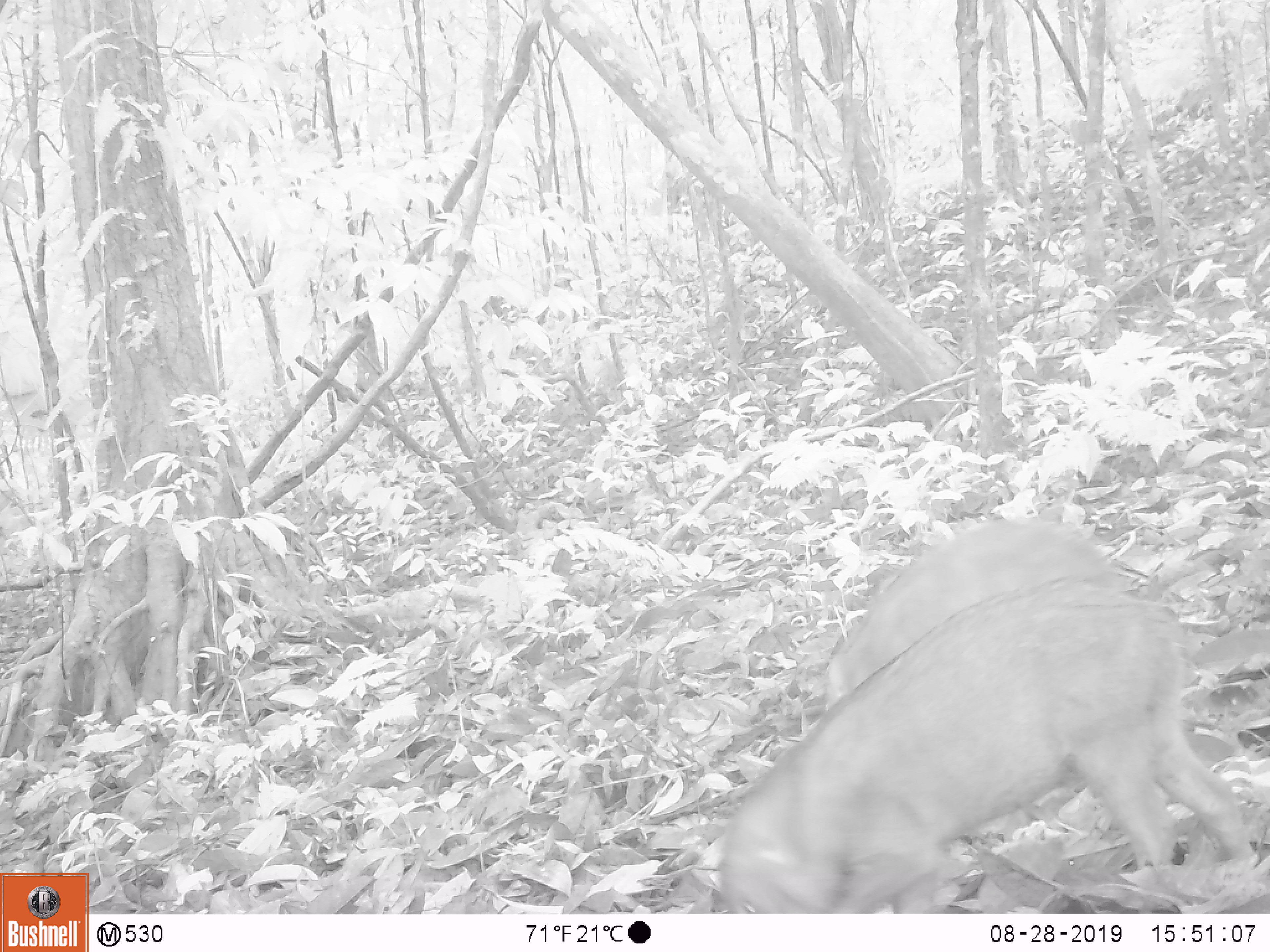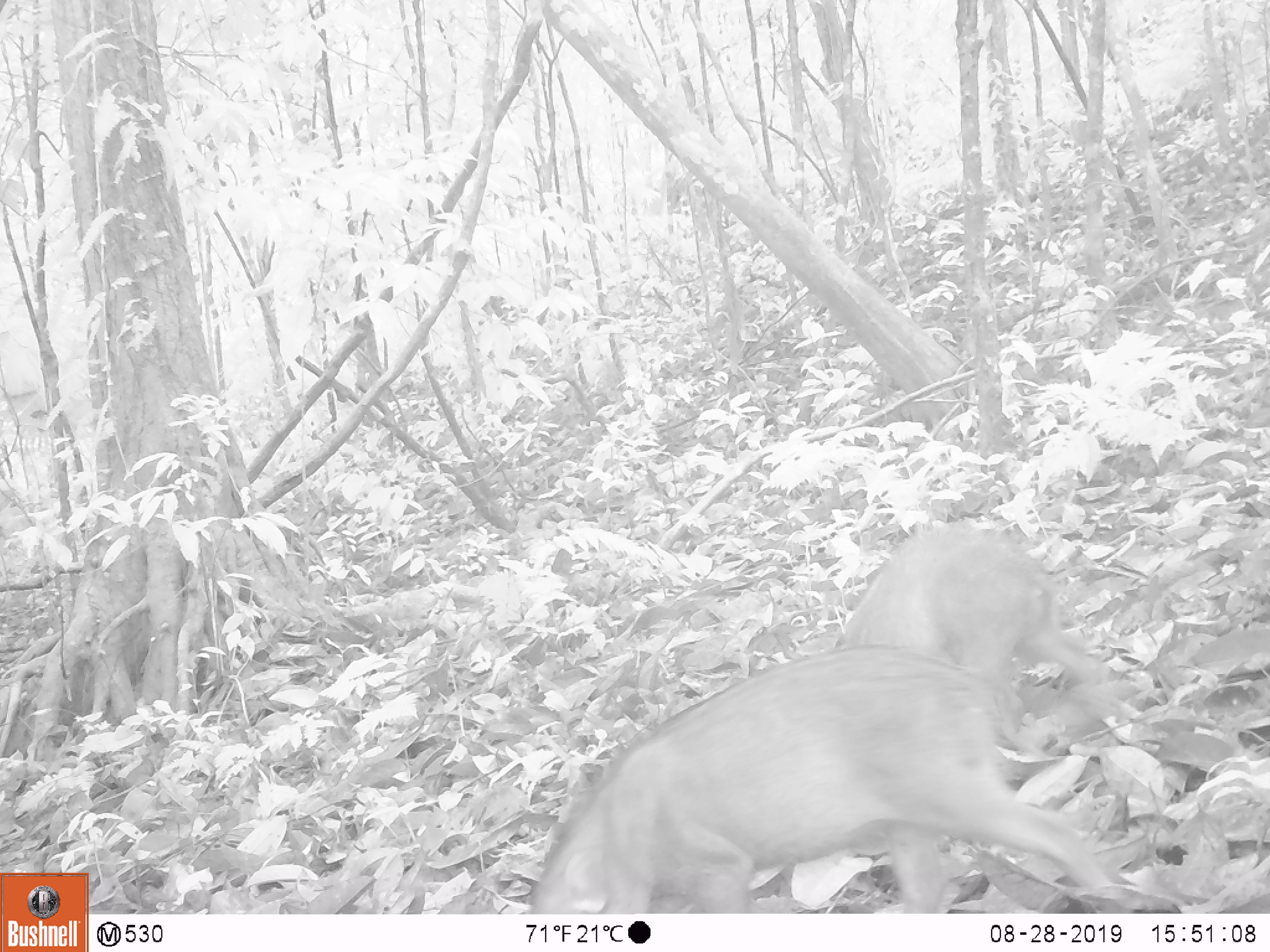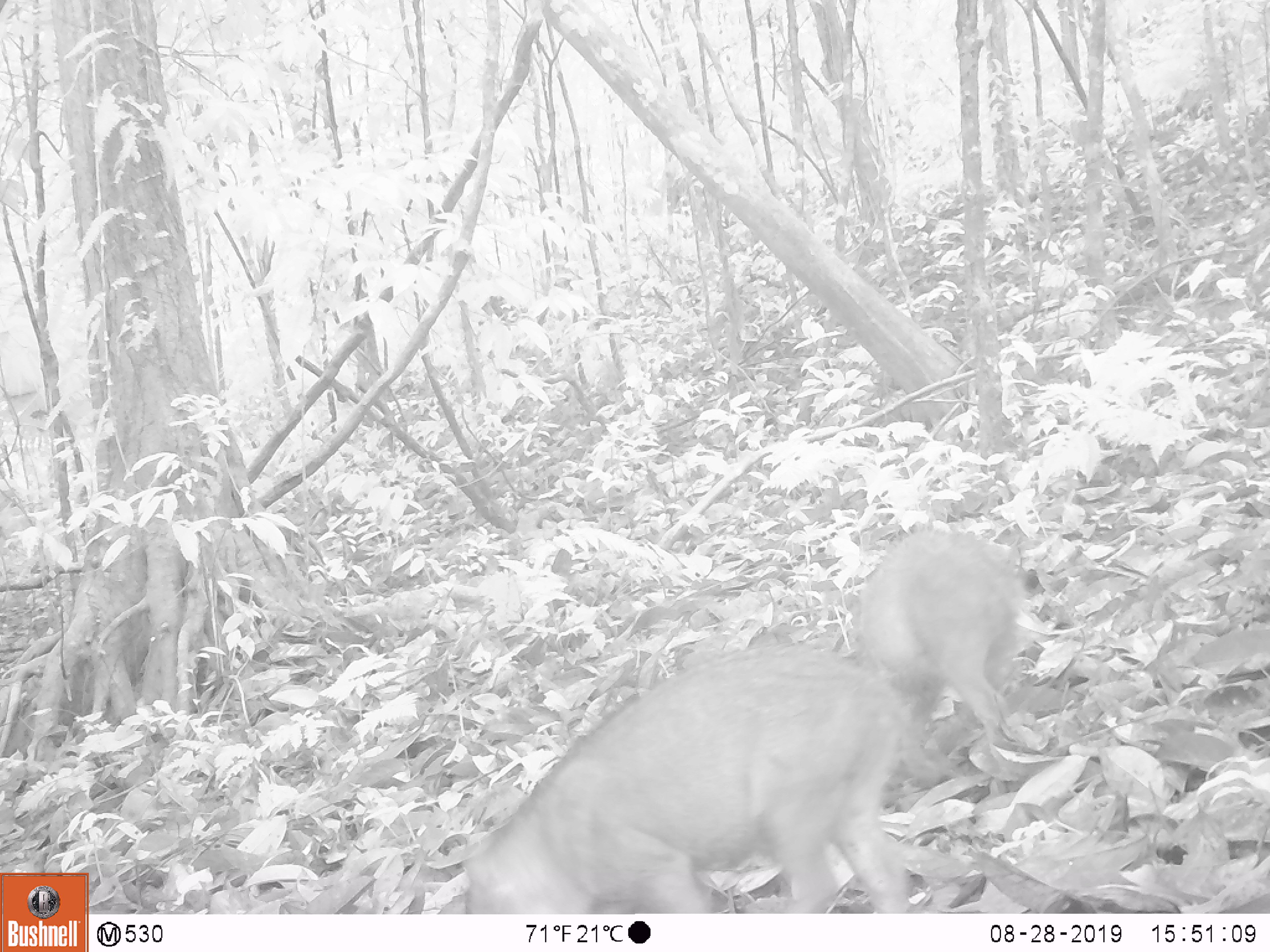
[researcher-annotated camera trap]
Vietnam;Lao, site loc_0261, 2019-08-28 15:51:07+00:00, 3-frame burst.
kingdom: Animalia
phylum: Chordata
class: Mammalia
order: Artiodactyla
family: Suidae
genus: Sus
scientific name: Sus scrofa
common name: eurasian wild pig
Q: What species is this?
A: Eurasian wild pig (Sus scrofa).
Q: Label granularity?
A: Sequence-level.